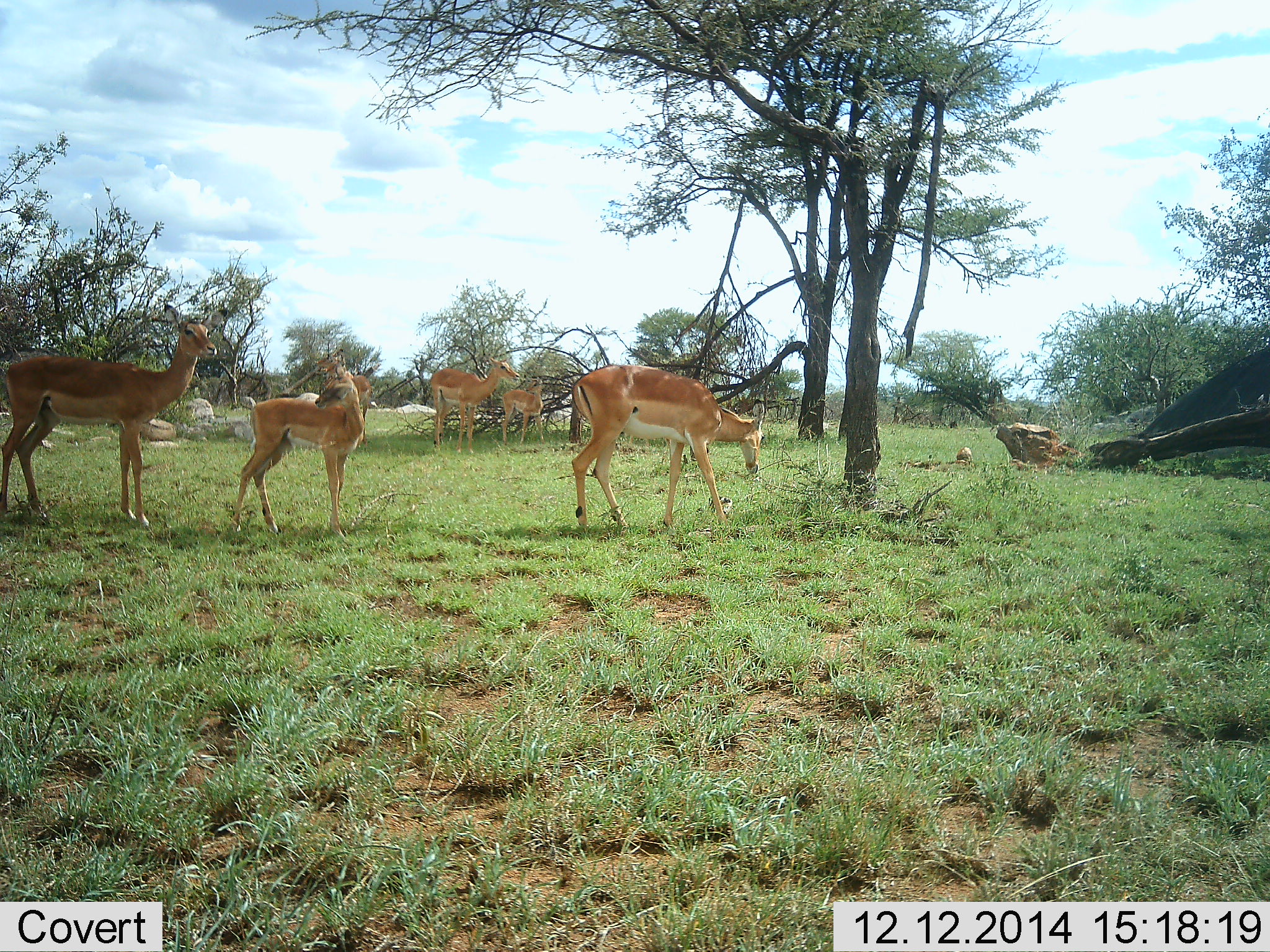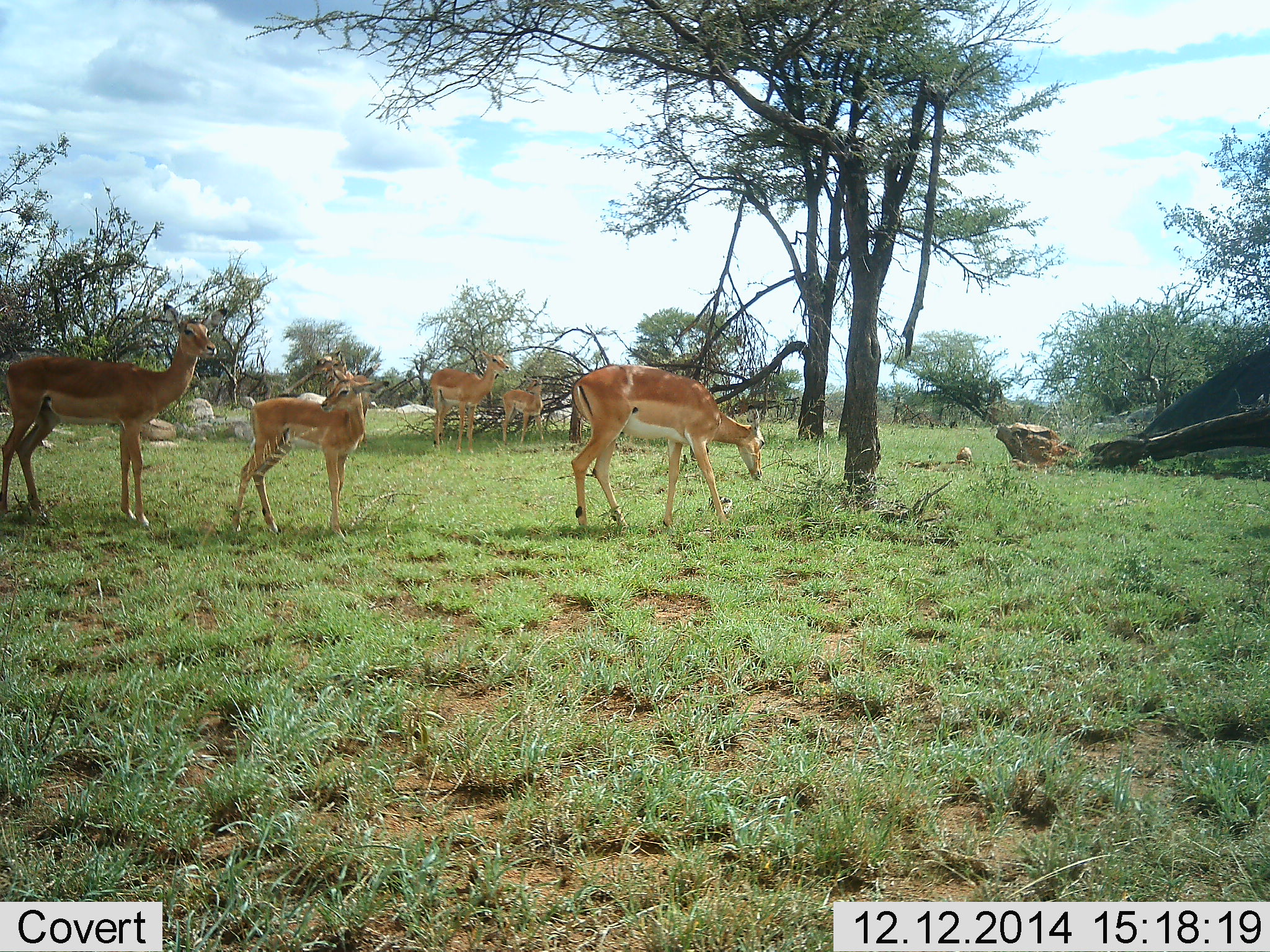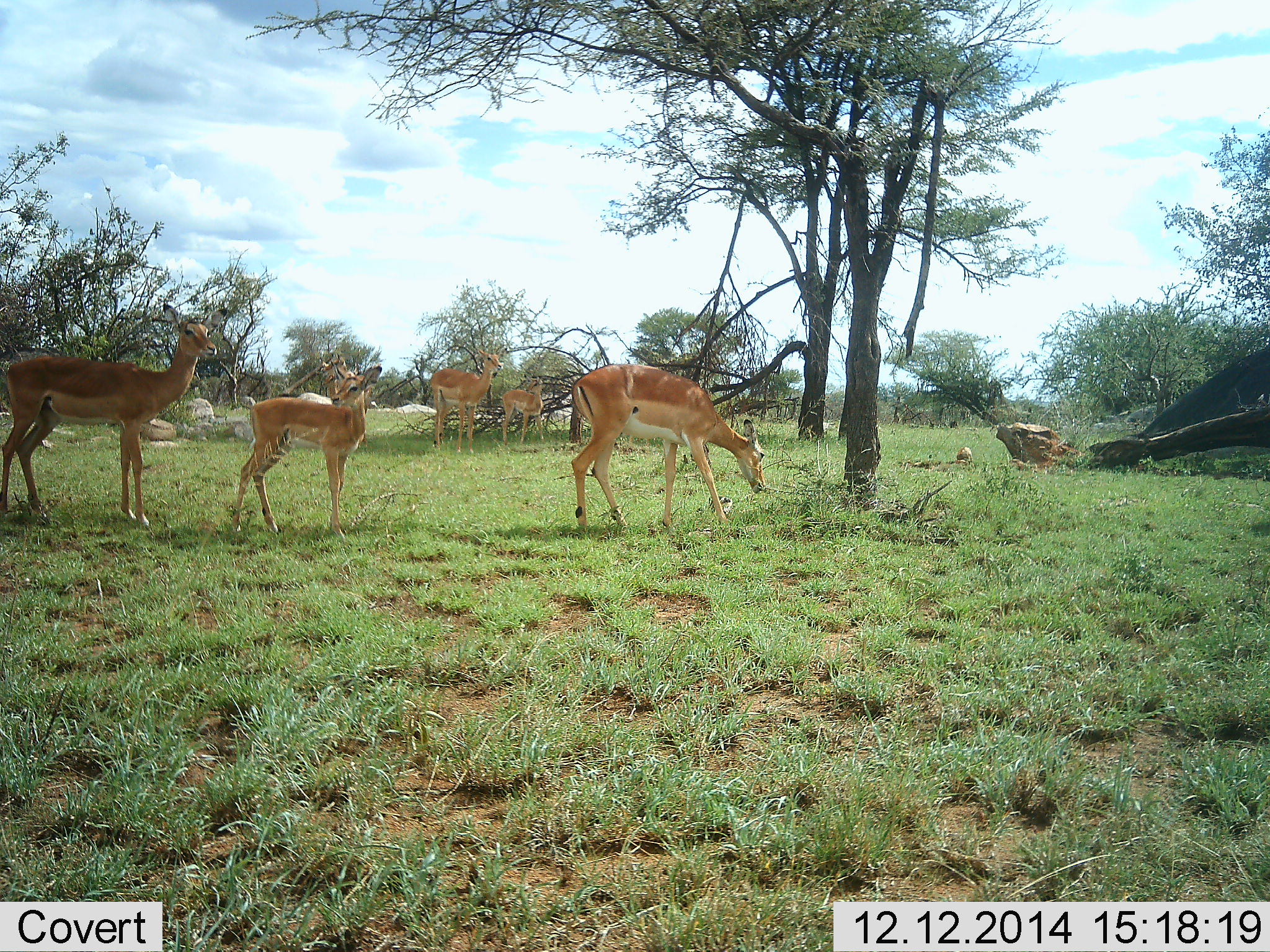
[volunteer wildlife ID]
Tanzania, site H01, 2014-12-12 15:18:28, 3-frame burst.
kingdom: Animalia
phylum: Chordata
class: Mammalia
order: Artiodactyla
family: Bovidae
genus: Aepyceros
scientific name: Aepyceros melampus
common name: impala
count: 6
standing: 100%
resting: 10%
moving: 0%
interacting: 0%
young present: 60%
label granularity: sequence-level